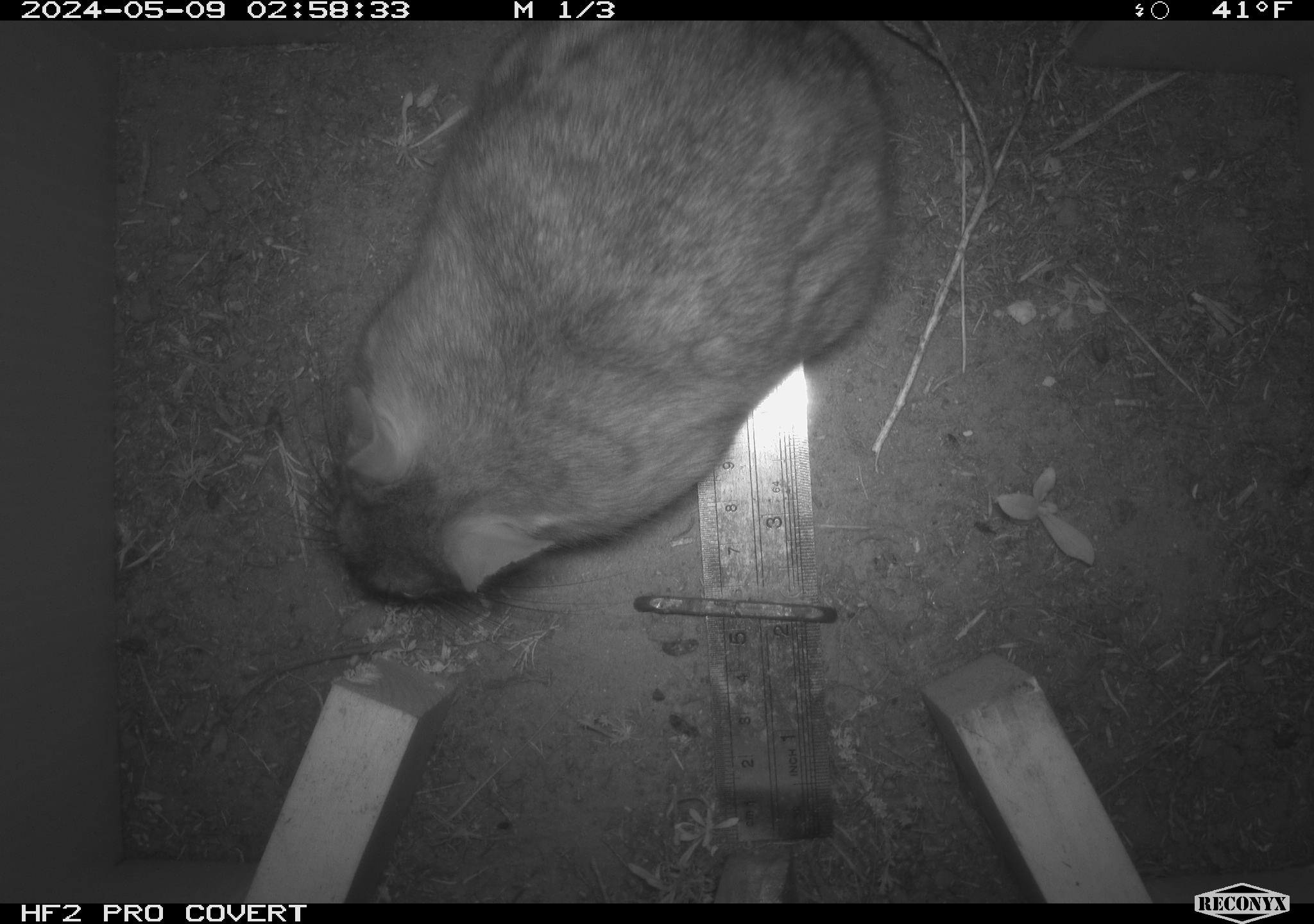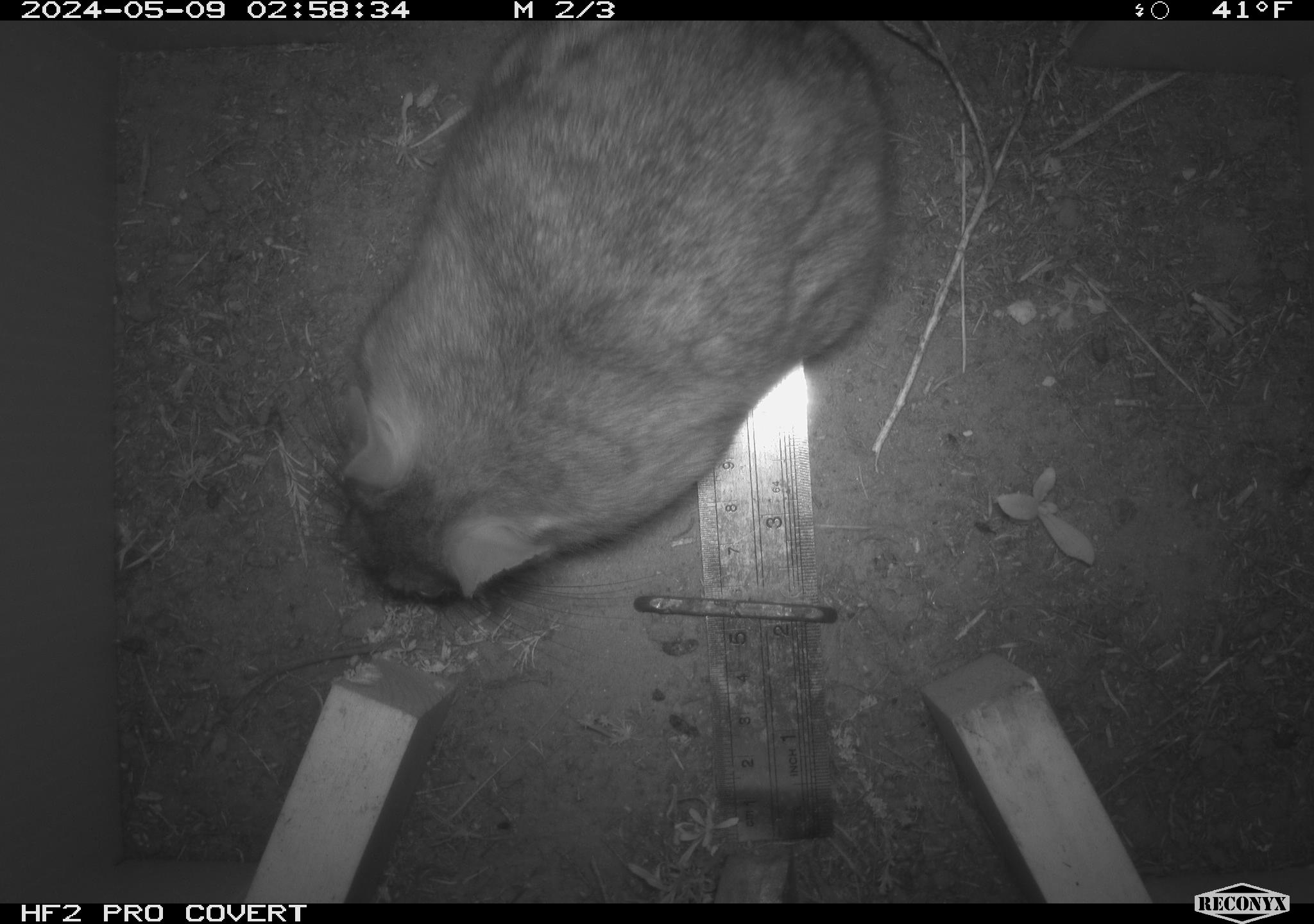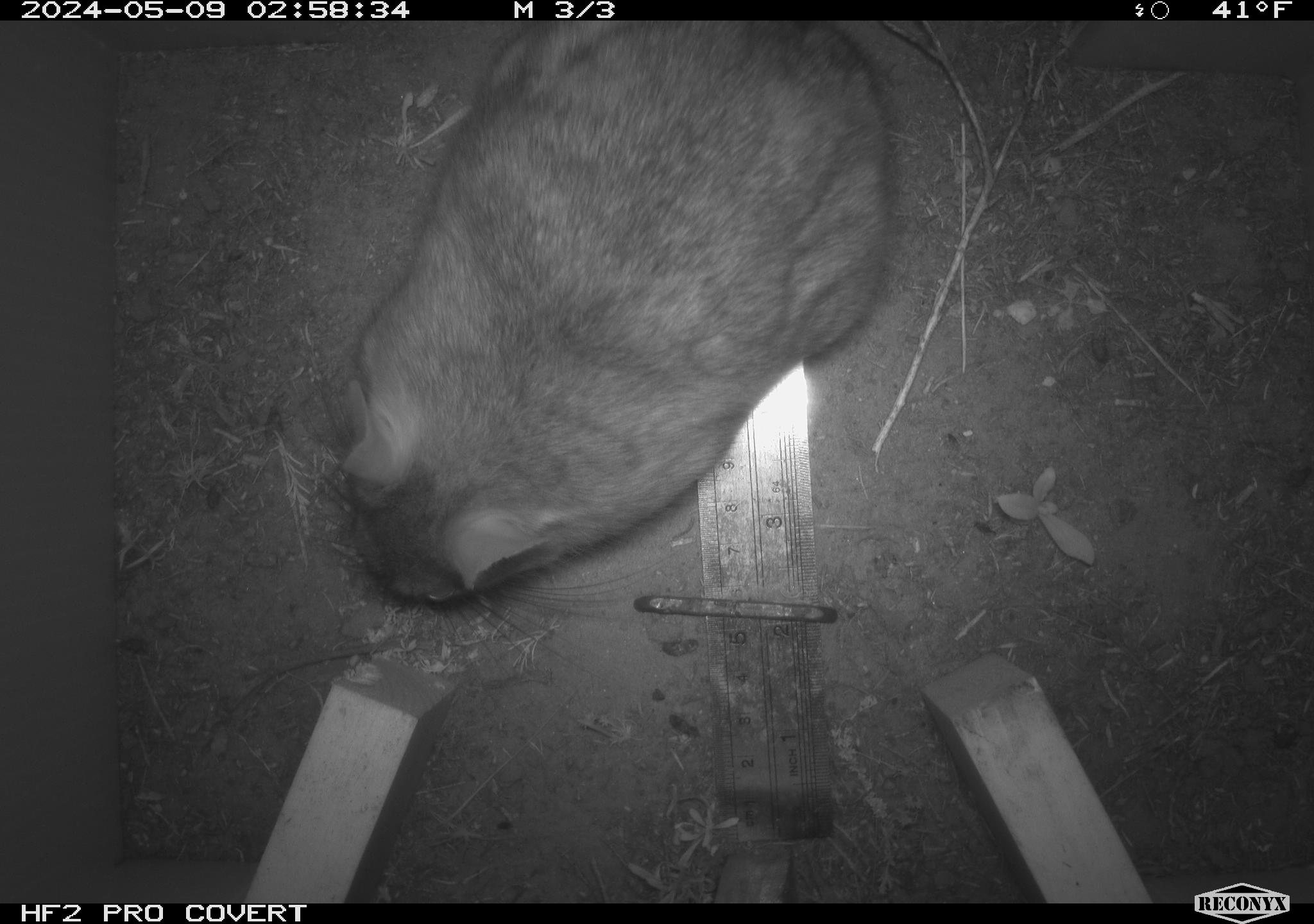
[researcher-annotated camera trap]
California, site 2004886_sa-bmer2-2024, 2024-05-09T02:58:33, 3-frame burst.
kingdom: Animalia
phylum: Chordata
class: Mammalia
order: Rodentia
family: Muridae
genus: Rattus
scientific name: Rattus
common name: rat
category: rattus species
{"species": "rattus species (rat) (Rattus)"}